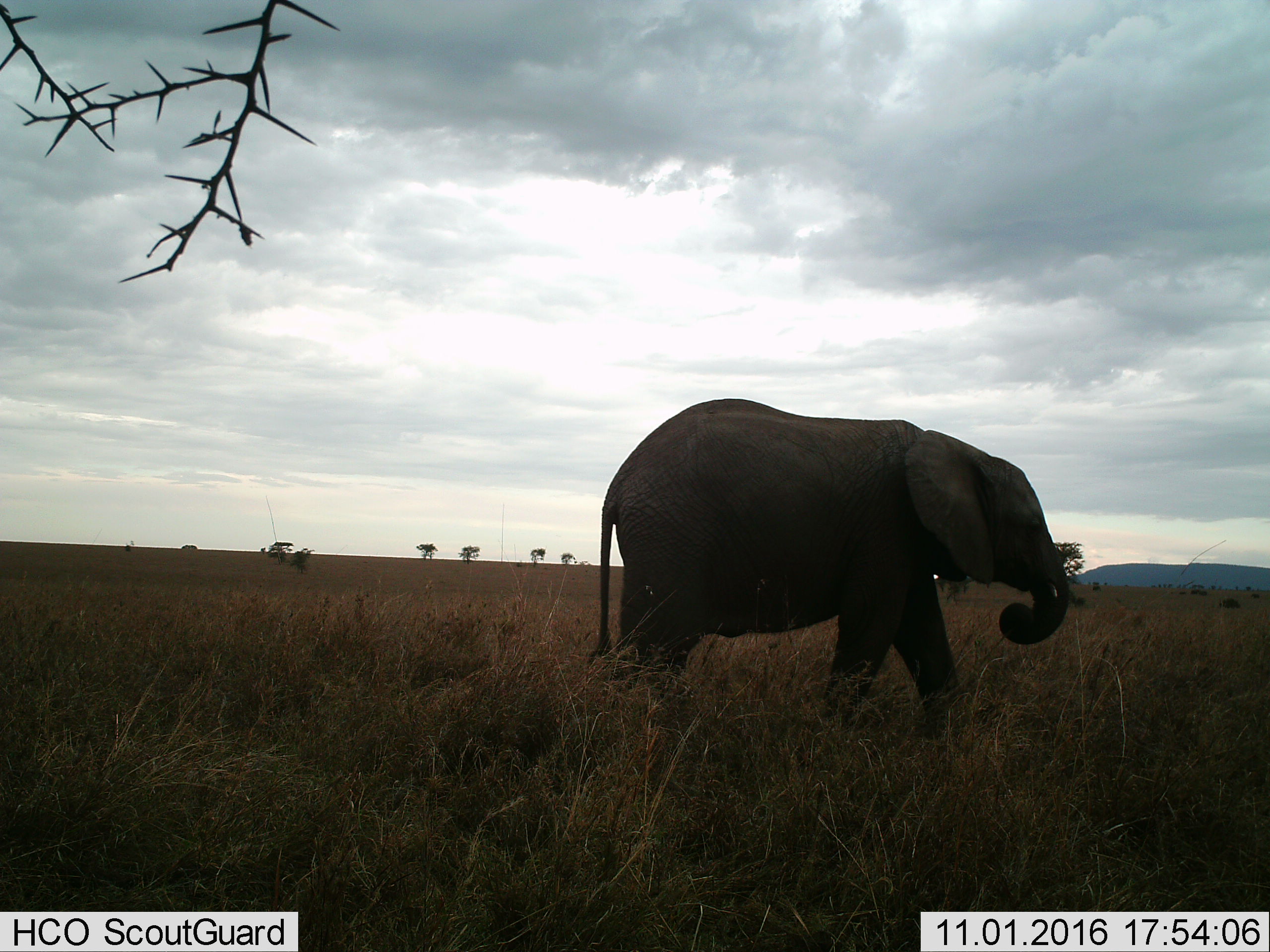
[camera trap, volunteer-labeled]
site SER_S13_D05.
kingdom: Animalia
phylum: Chordata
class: Mammalia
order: Proboscidea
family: Elephantidae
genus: Loxodonta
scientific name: Loxodonta africana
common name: african bush elephant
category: elephant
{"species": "elephant (african bush elephant) (Loxodonta africana)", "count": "1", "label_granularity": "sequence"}